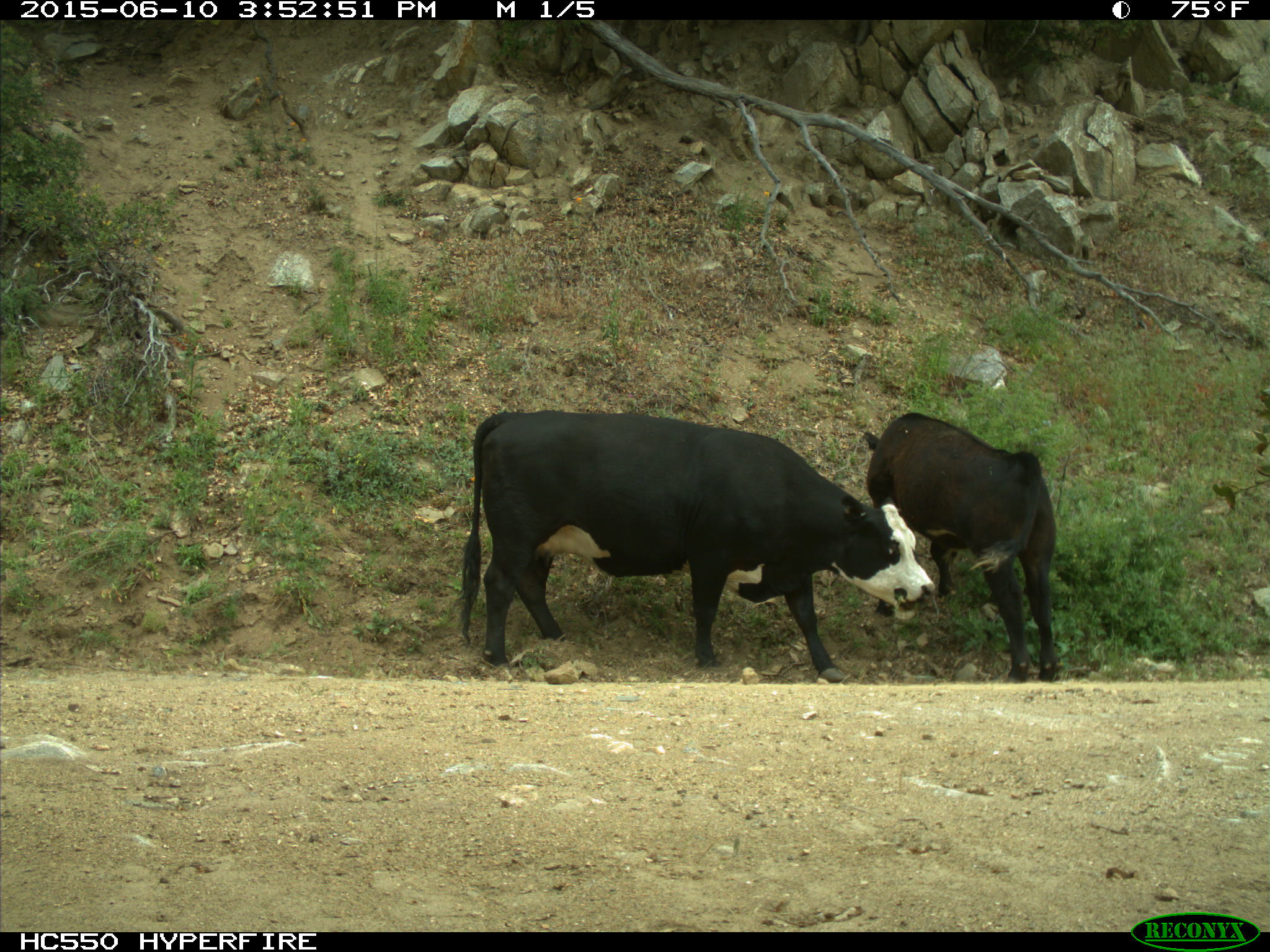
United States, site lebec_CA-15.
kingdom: Animalia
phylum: Chordata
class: Mammalia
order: Artiodactyla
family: Bovidae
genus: Bos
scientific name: Bos taurus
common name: domestic cow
Bos taurus (domestic cow).